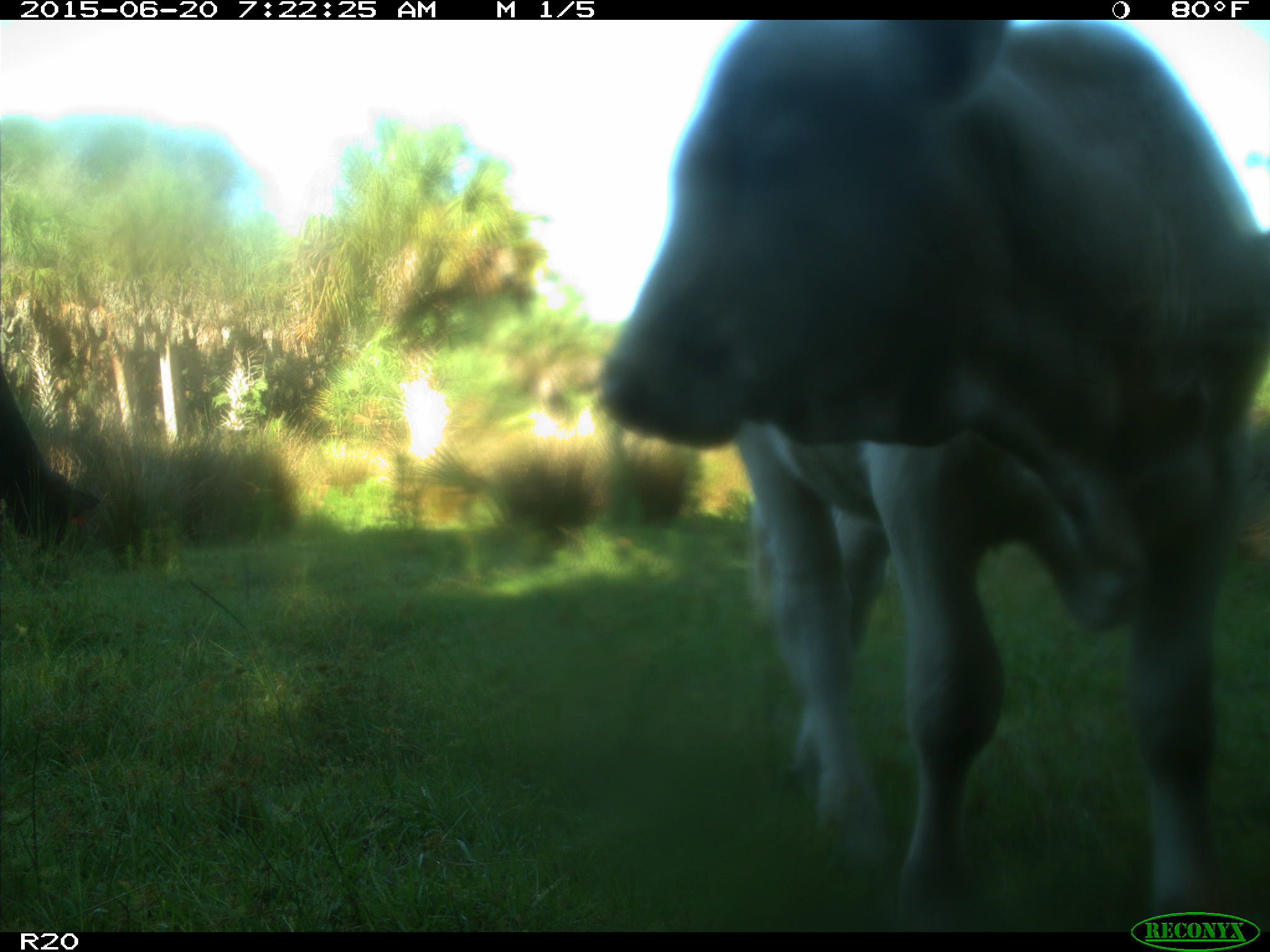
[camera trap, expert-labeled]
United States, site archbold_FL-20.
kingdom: Animalia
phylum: Chordata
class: Mammalia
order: Artiodactyla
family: Bovidae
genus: Bos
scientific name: Bos taurus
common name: domestic cow